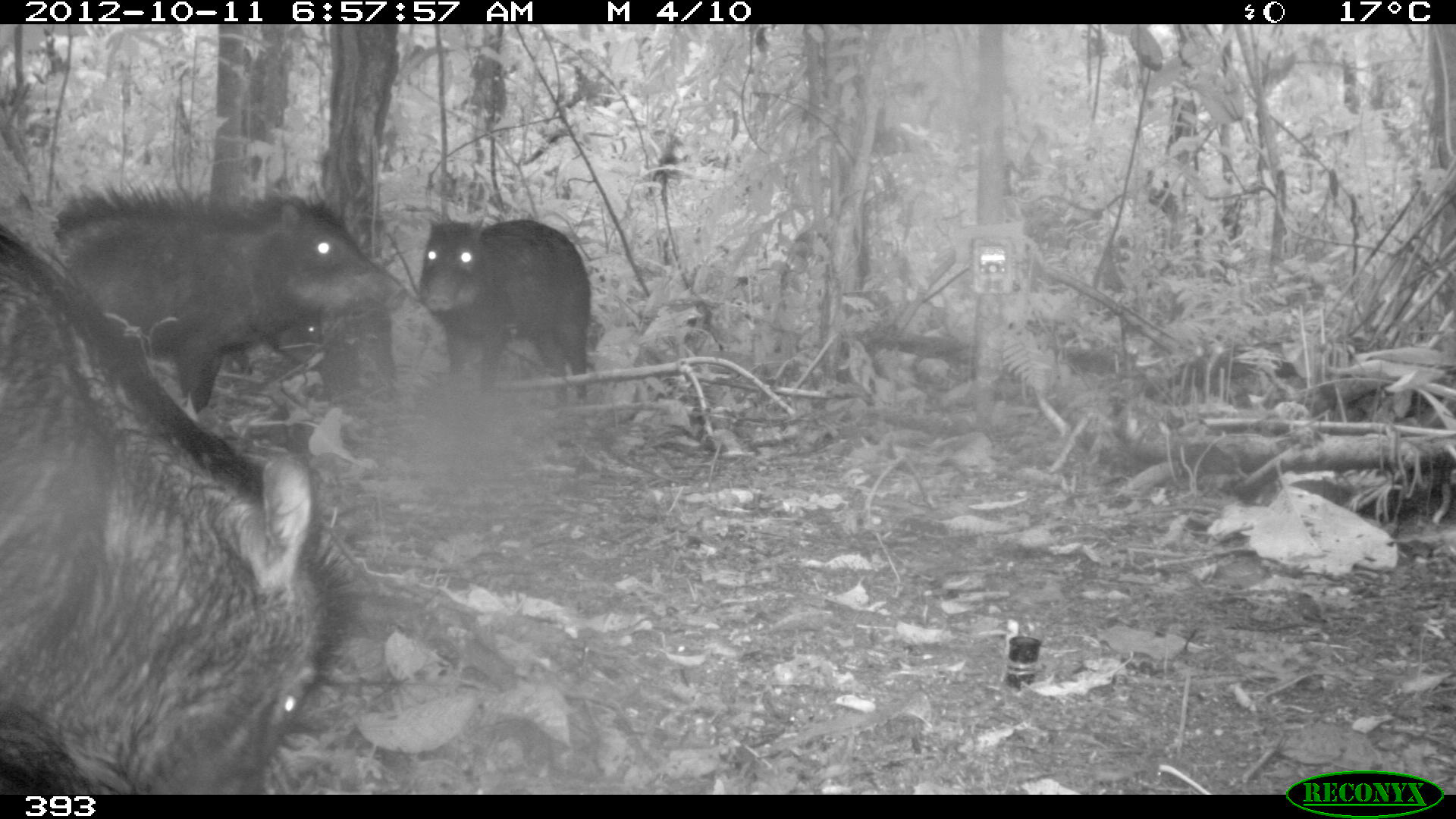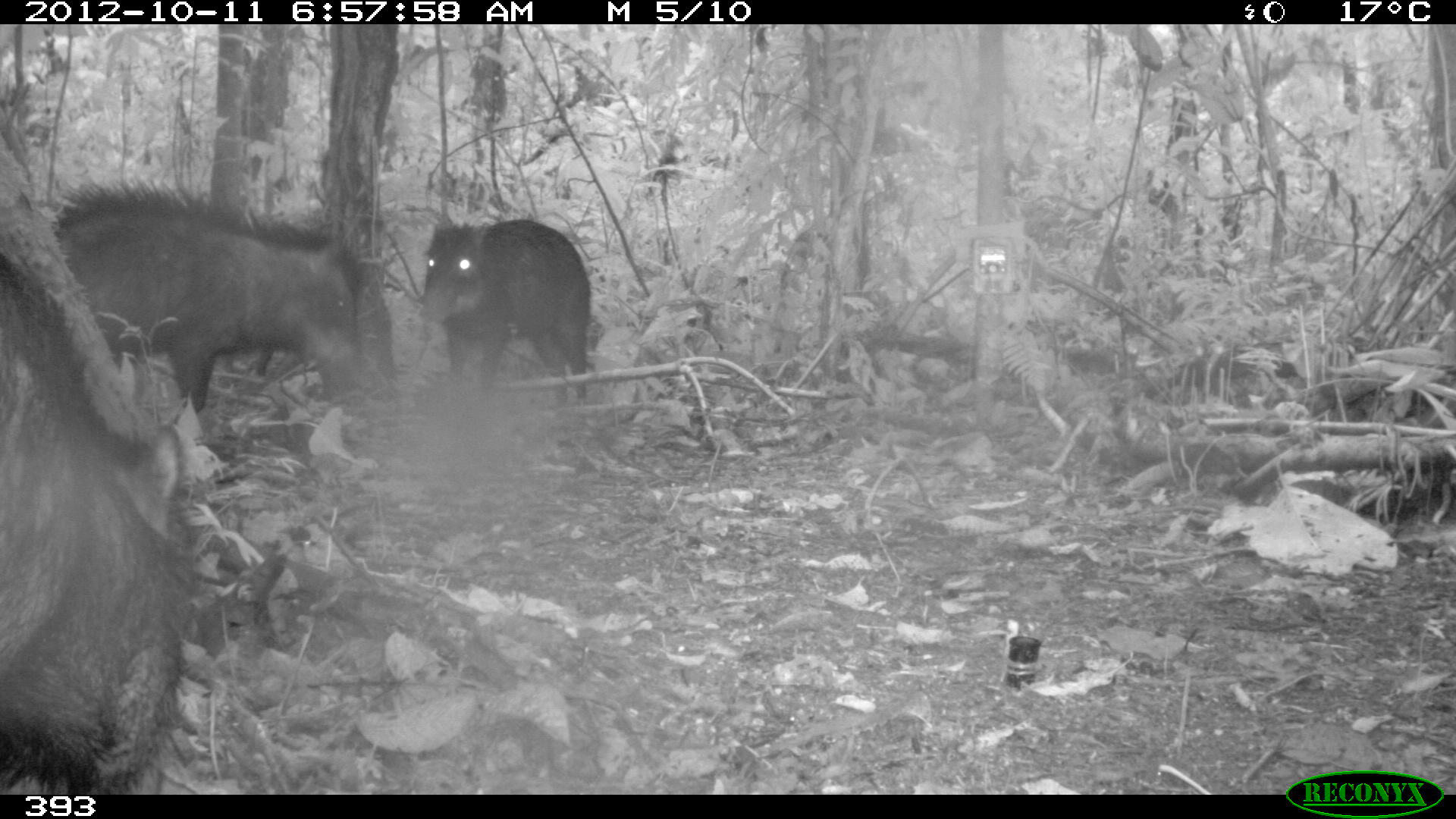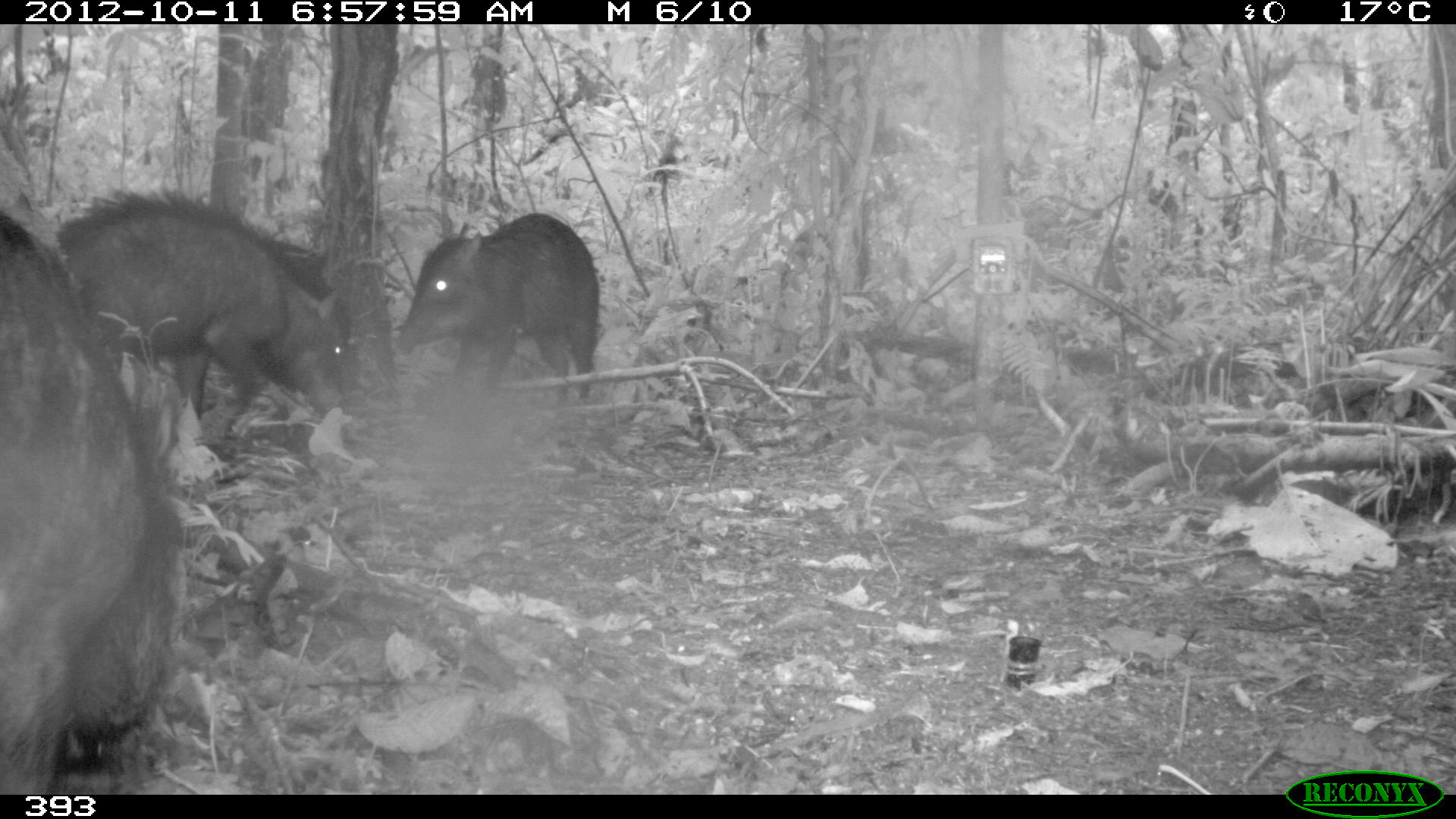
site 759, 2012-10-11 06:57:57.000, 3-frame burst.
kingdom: Animalia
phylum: Chordata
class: Mammalia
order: Artiodactyla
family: Tayassuidae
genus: Tayassu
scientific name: Tayassu pecari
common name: white-lipped peccary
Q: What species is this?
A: Tayassu pecari (white-lipped peccary).